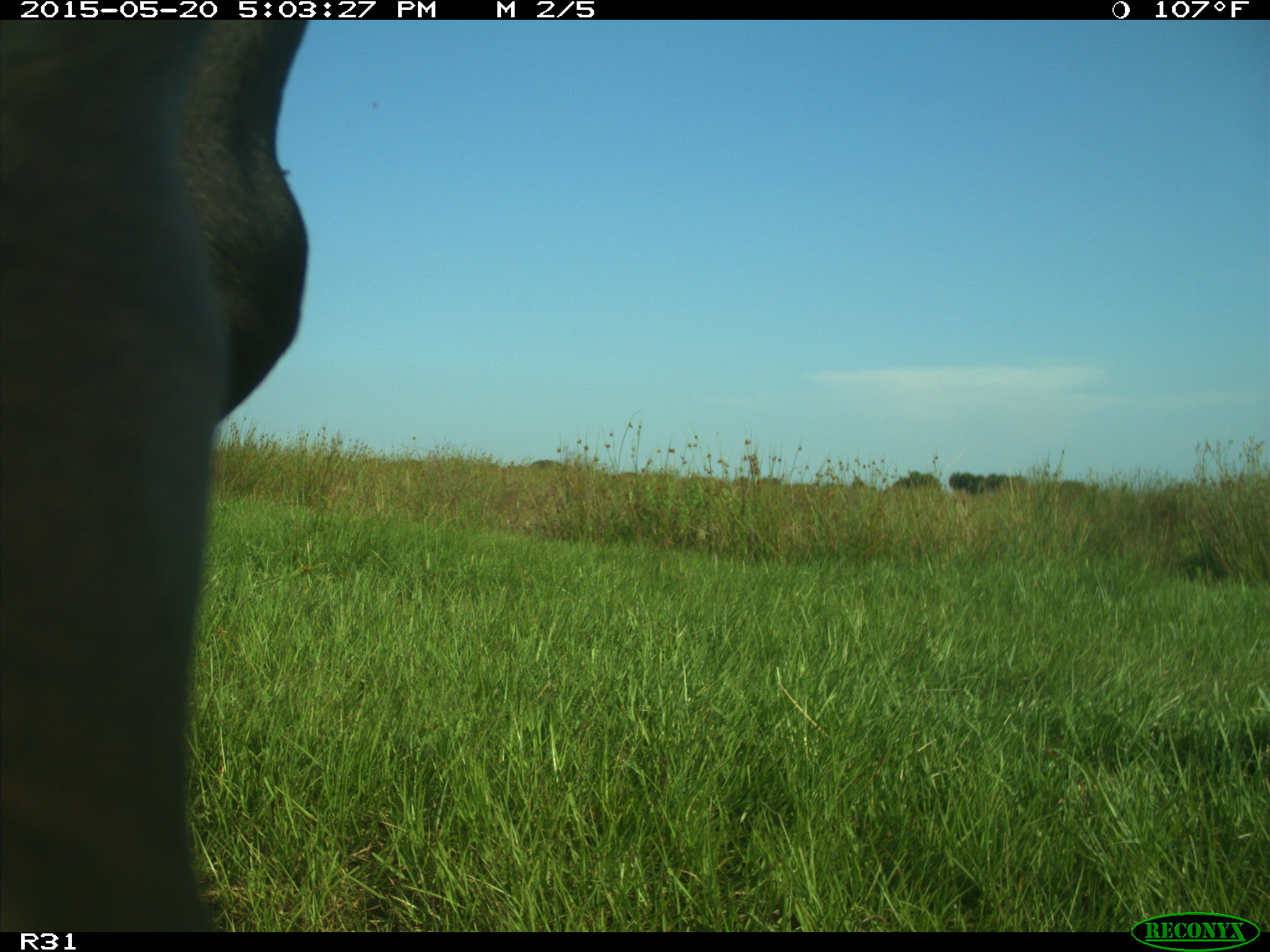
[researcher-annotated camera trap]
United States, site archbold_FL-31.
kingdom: Animalia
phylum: Chordata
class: Mammalia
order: Artiodactyla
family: Bovidae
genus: Bos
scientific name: Bos taurus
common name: domestic cow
Bos taurus (domestic cow).